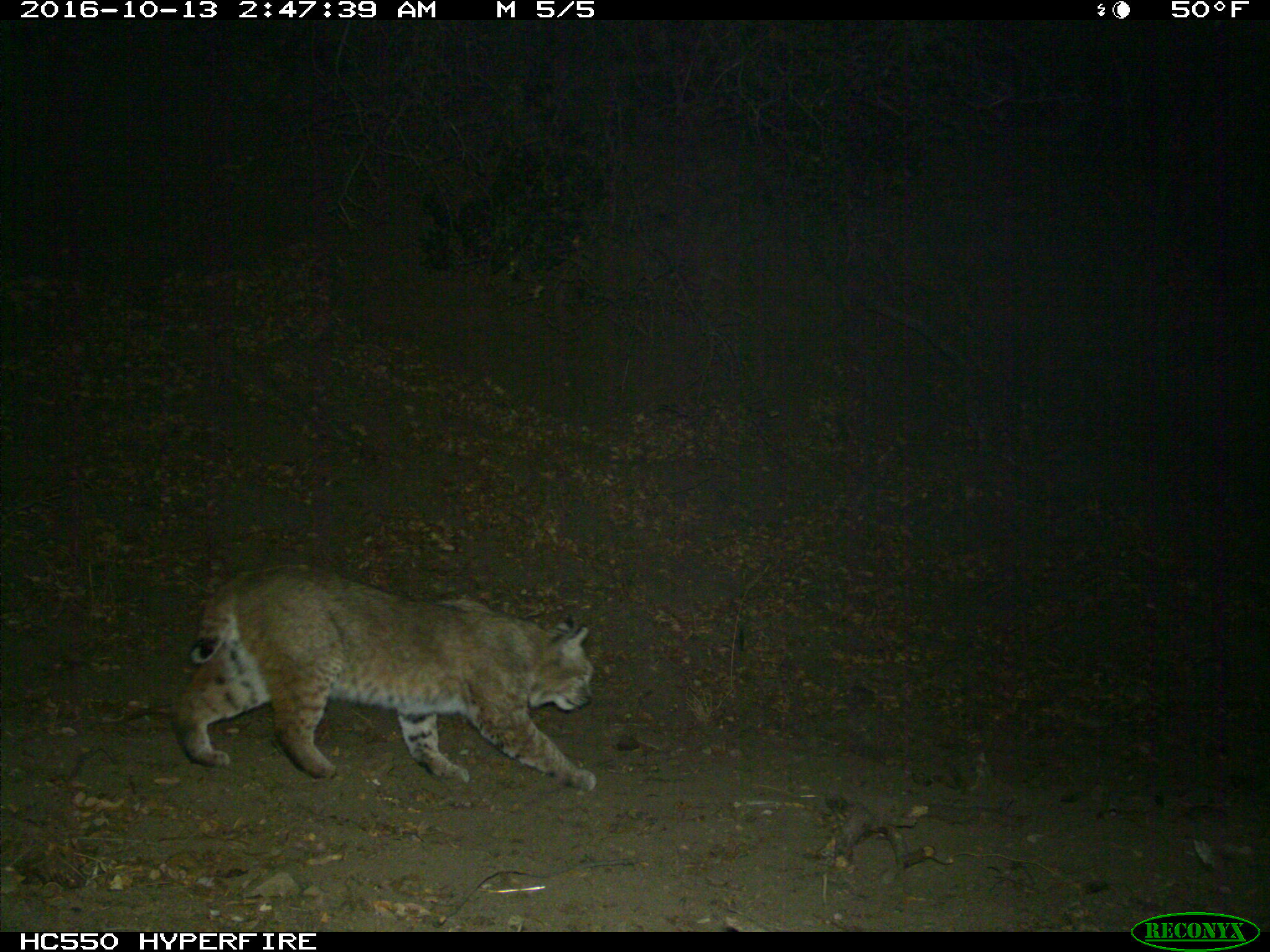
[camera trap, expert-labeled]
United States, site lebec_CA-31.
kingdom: Animalia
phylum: Chordata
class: Mammalia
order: Carnivora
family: Felidae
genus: Lynx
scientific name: Lynx rufus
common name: bobcat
Lynx rufus (bobcat).